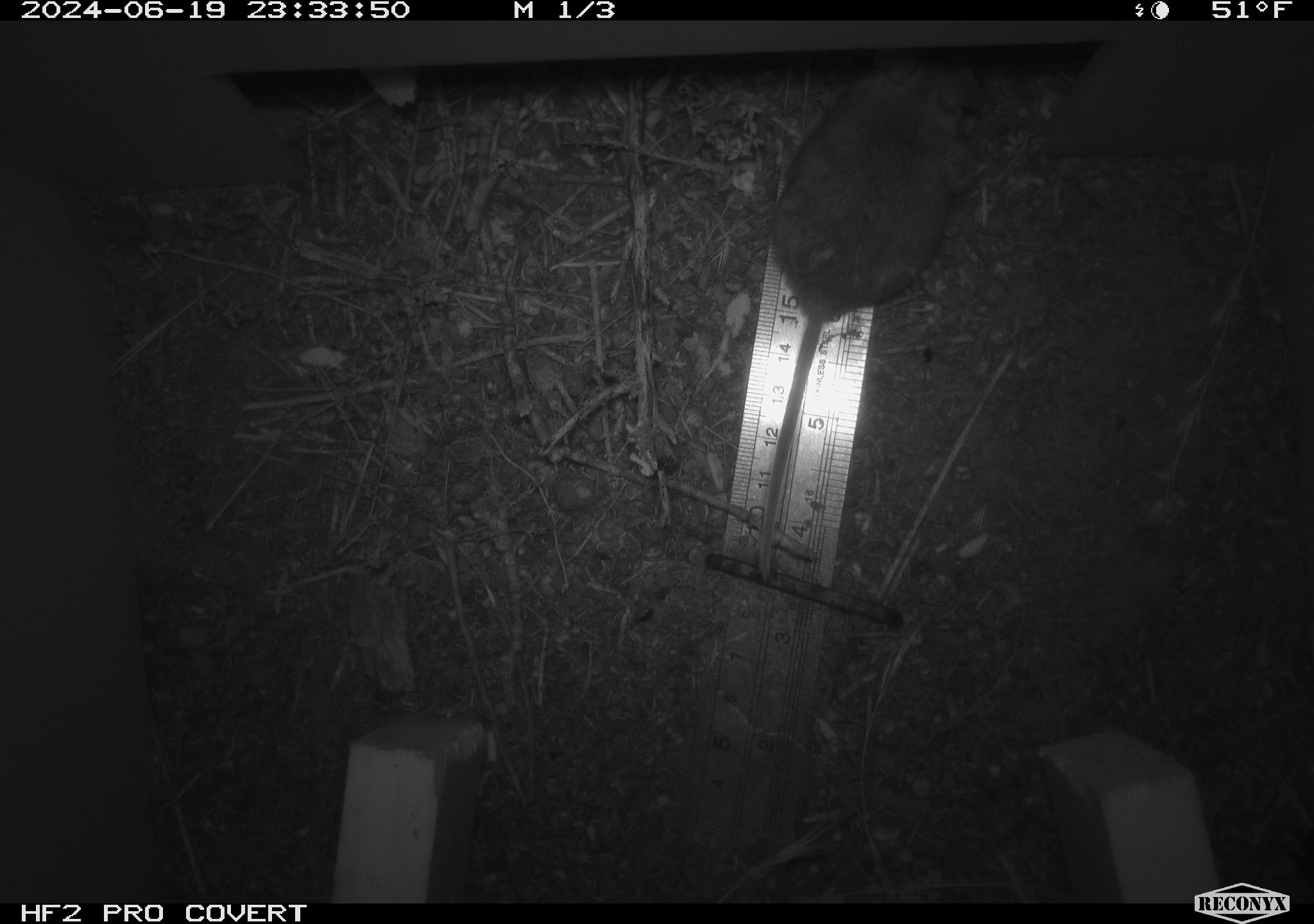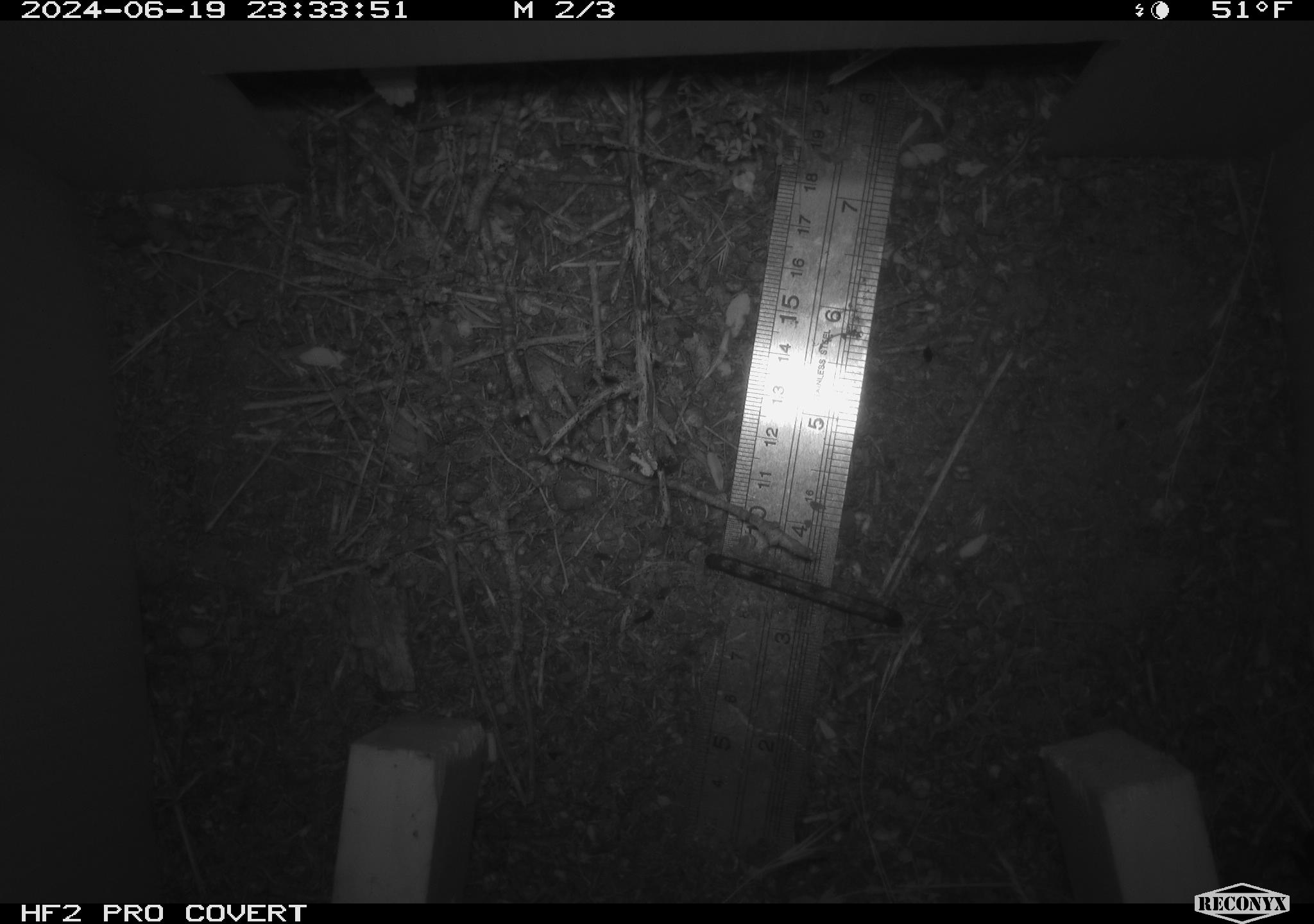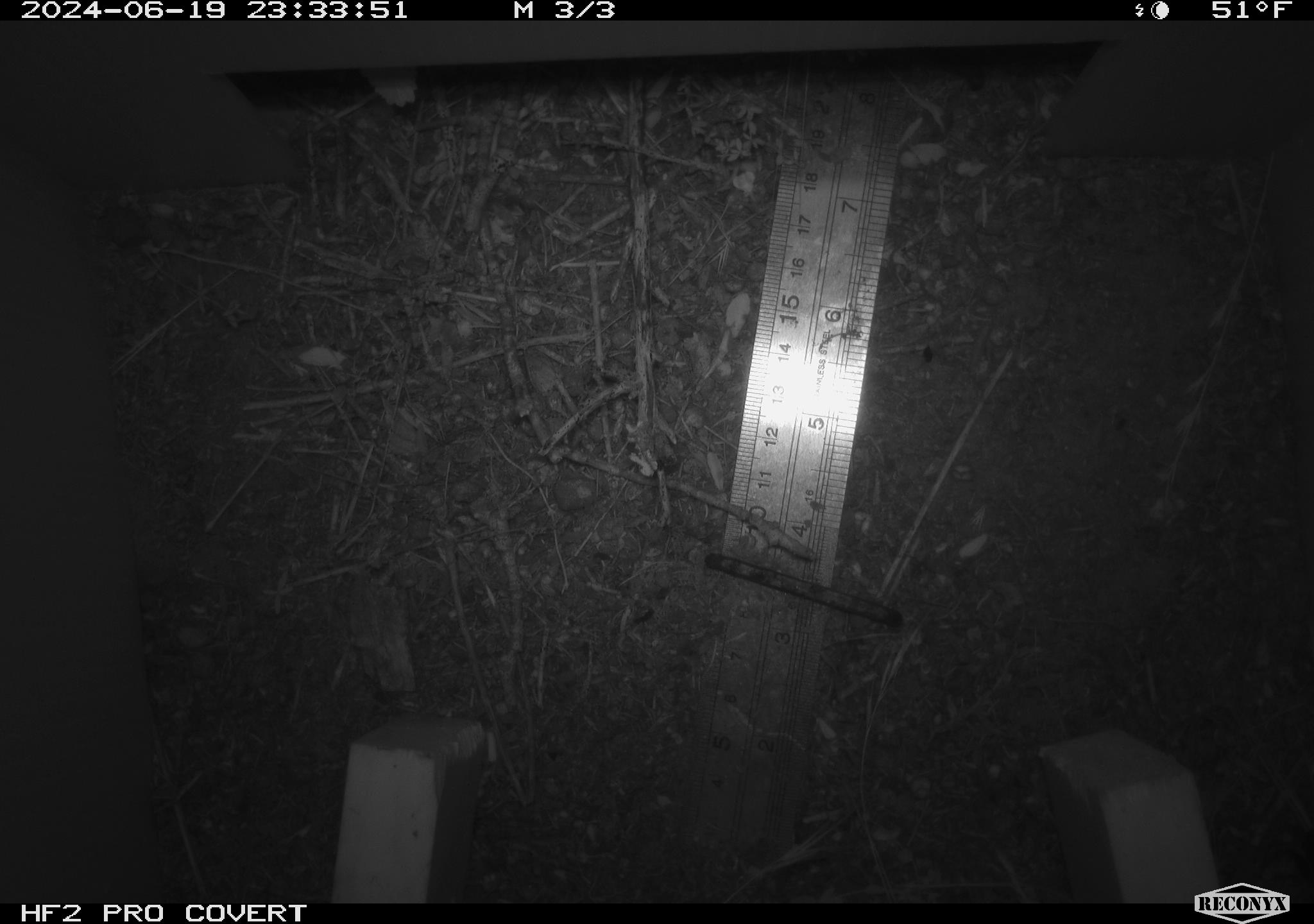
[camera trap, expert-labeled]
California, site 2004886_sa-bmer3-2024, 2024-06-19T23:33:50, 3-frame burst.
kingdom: Animalia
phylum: Chordata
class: Mammalia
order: Rodentia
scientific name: Rodentia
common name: mouse species